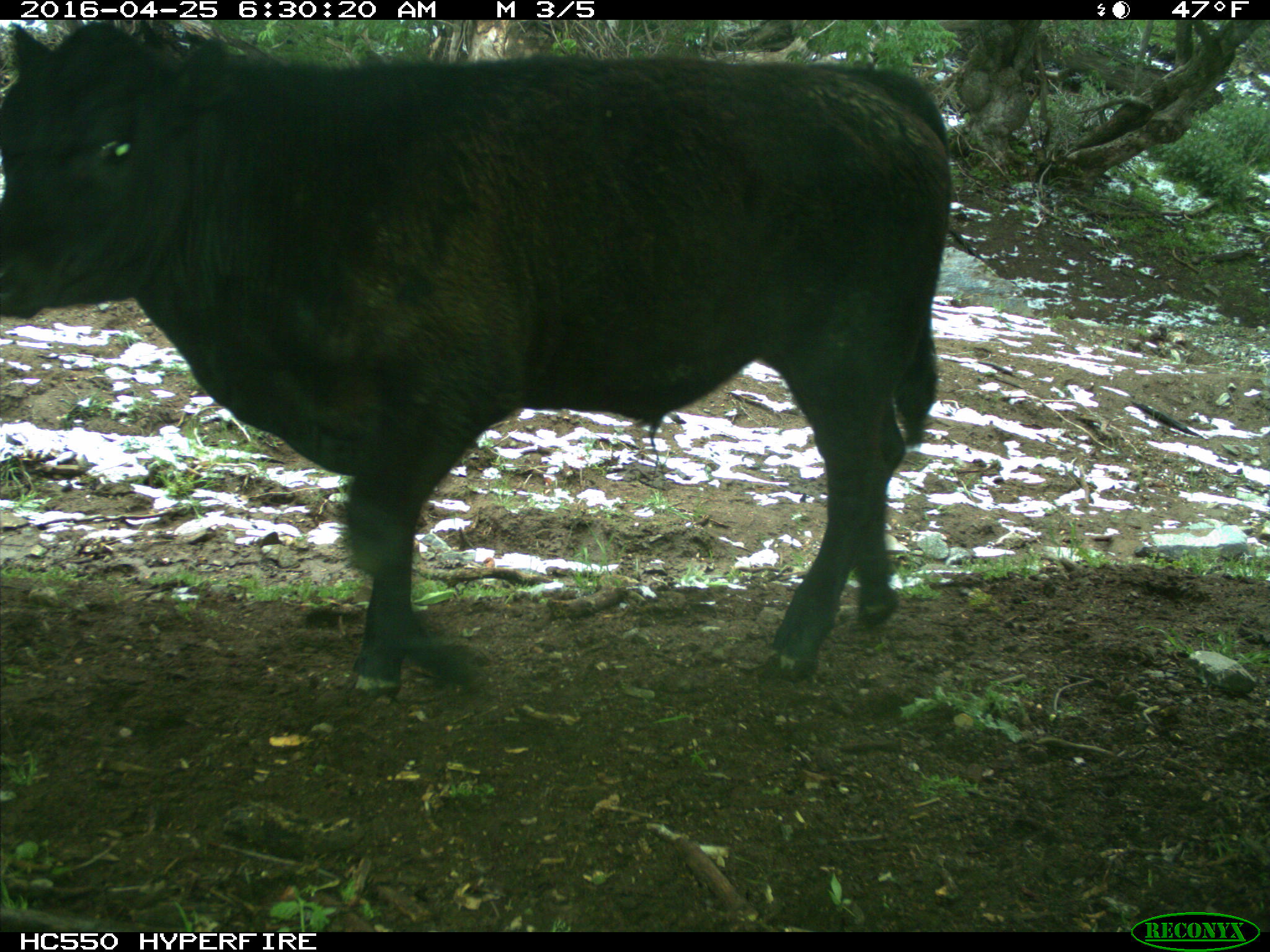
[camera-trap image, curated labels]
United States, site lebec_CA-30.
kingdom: Animalia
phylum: Chordata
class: Mammalia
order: Artiodactyla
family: Bovidae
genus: Bos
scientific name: Bos taurus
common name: domestic cow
Bos taurus (domestic cow).